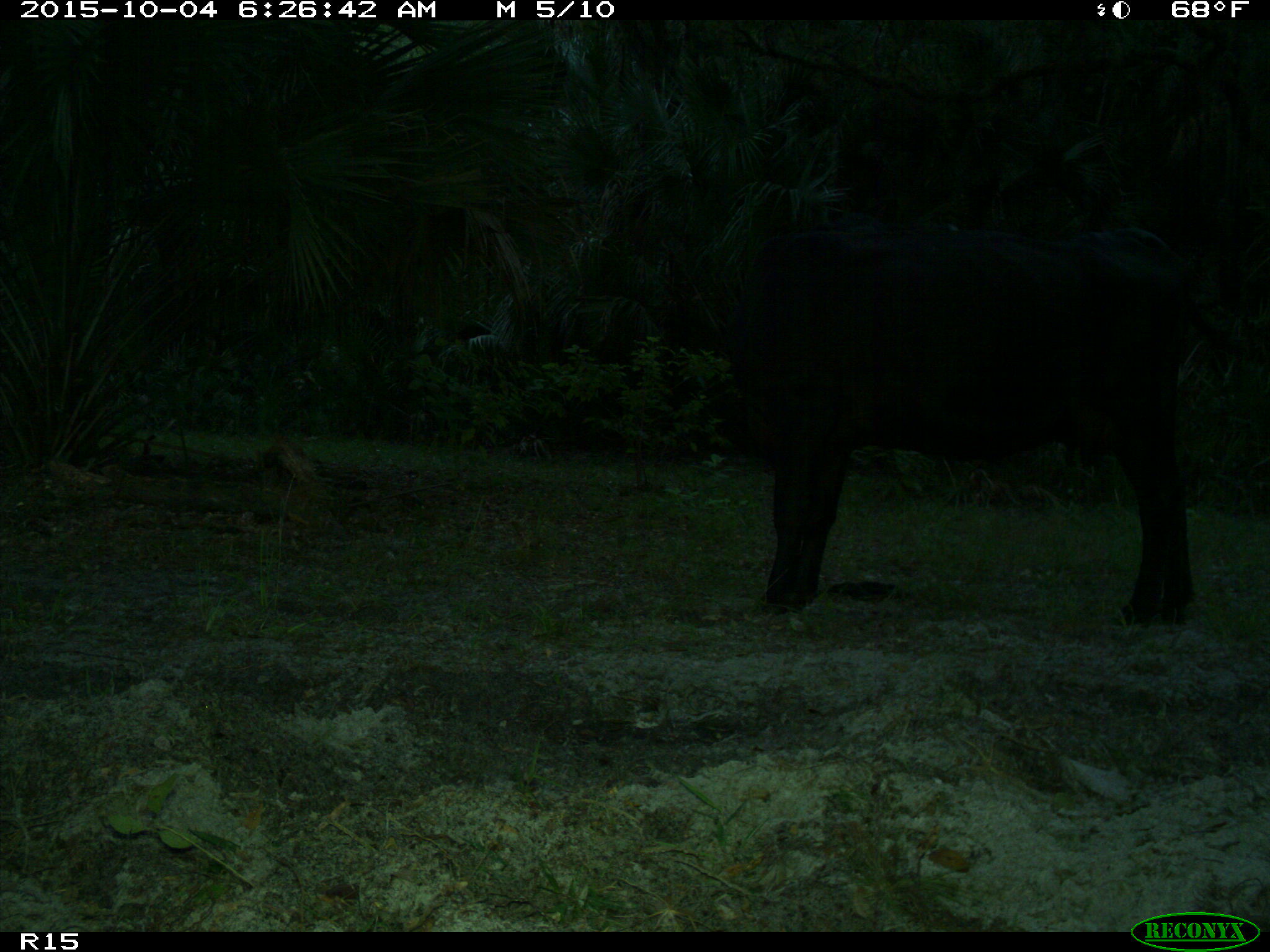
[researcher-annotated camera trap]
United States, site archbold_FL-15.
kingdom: Animalia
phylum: Chordata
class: Mammalia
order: Artiodactyla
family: Bovidae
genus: Bos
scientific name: Bos taurus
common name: domestic cow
Bos taurus (domestic cow).